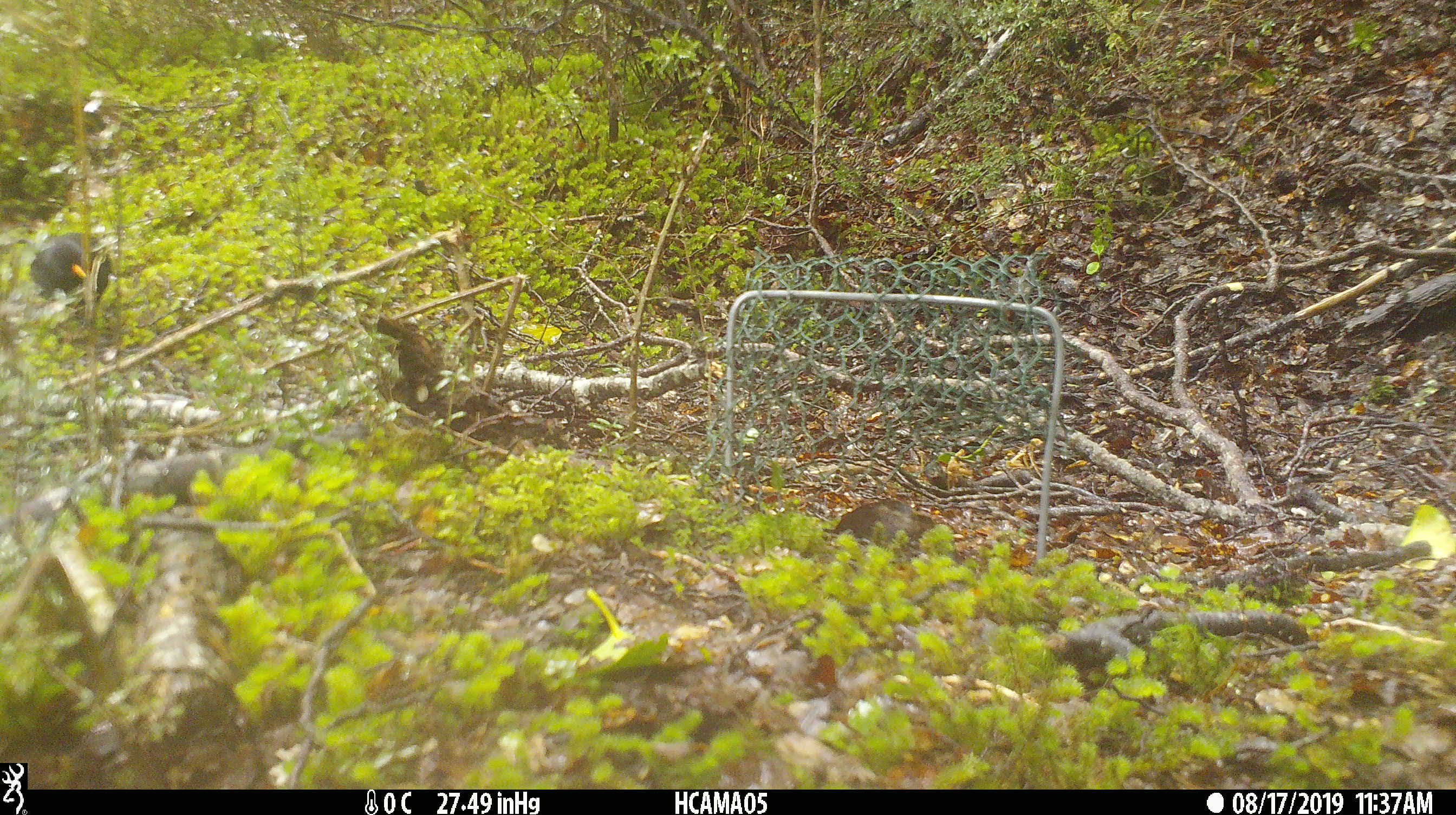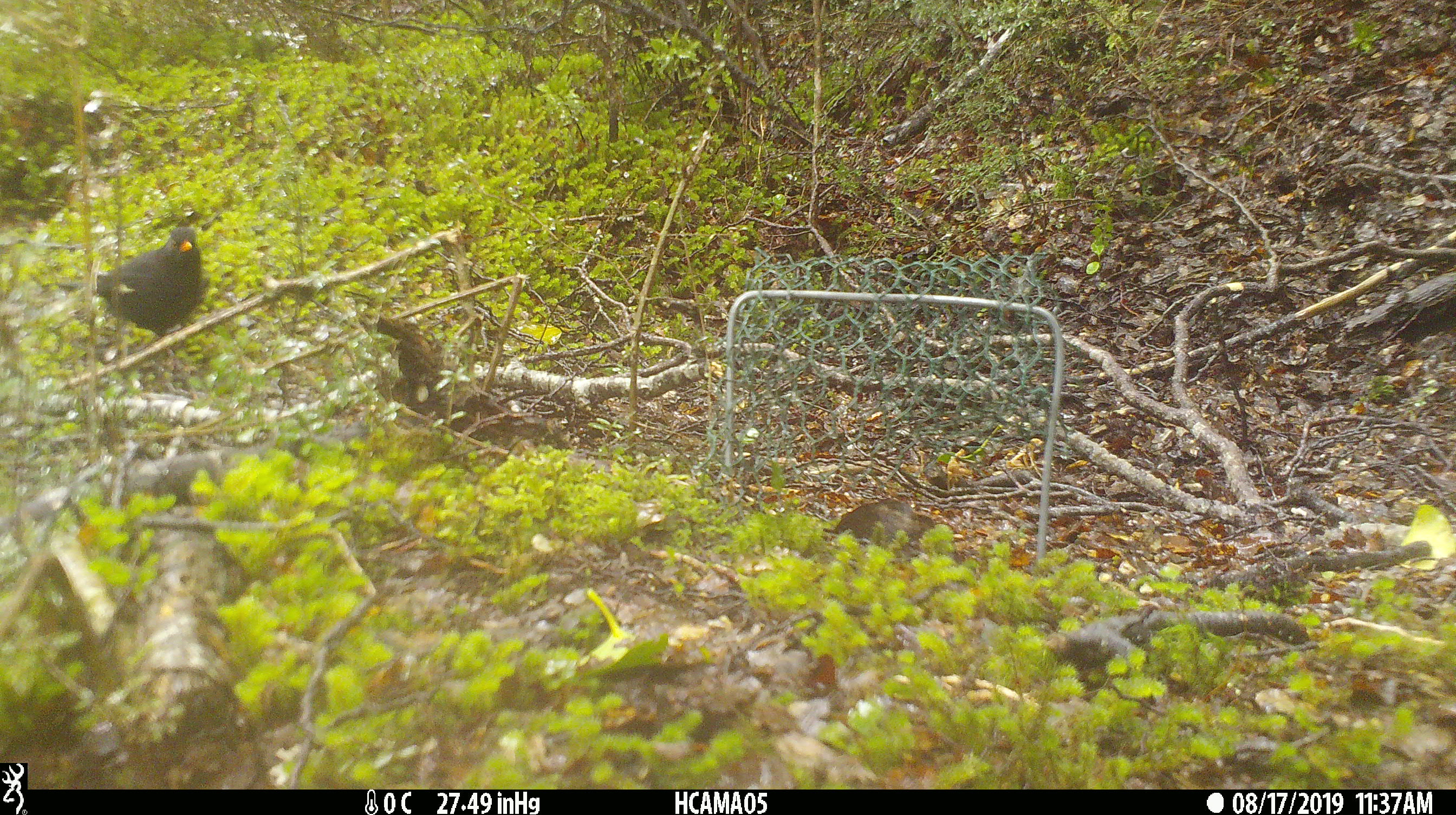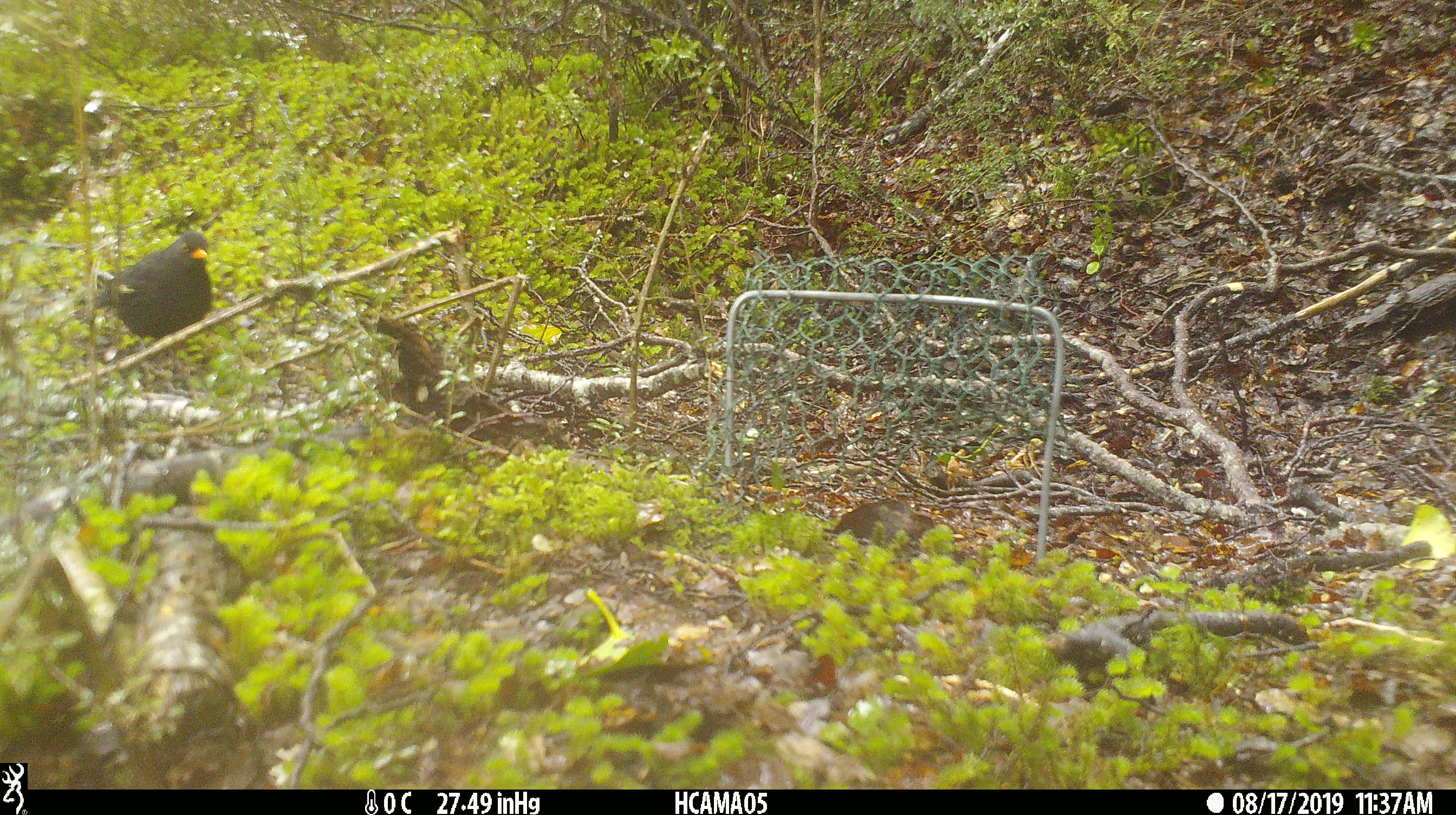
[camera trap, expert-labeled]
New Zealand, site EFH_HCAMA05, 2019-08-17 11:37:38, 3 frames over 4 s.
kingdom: Animalia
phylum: Chordata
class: Aves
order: Passeriformes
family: Turdidae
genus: Turdus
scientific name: Turdus merula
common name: eurasian blackbird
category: blackbird